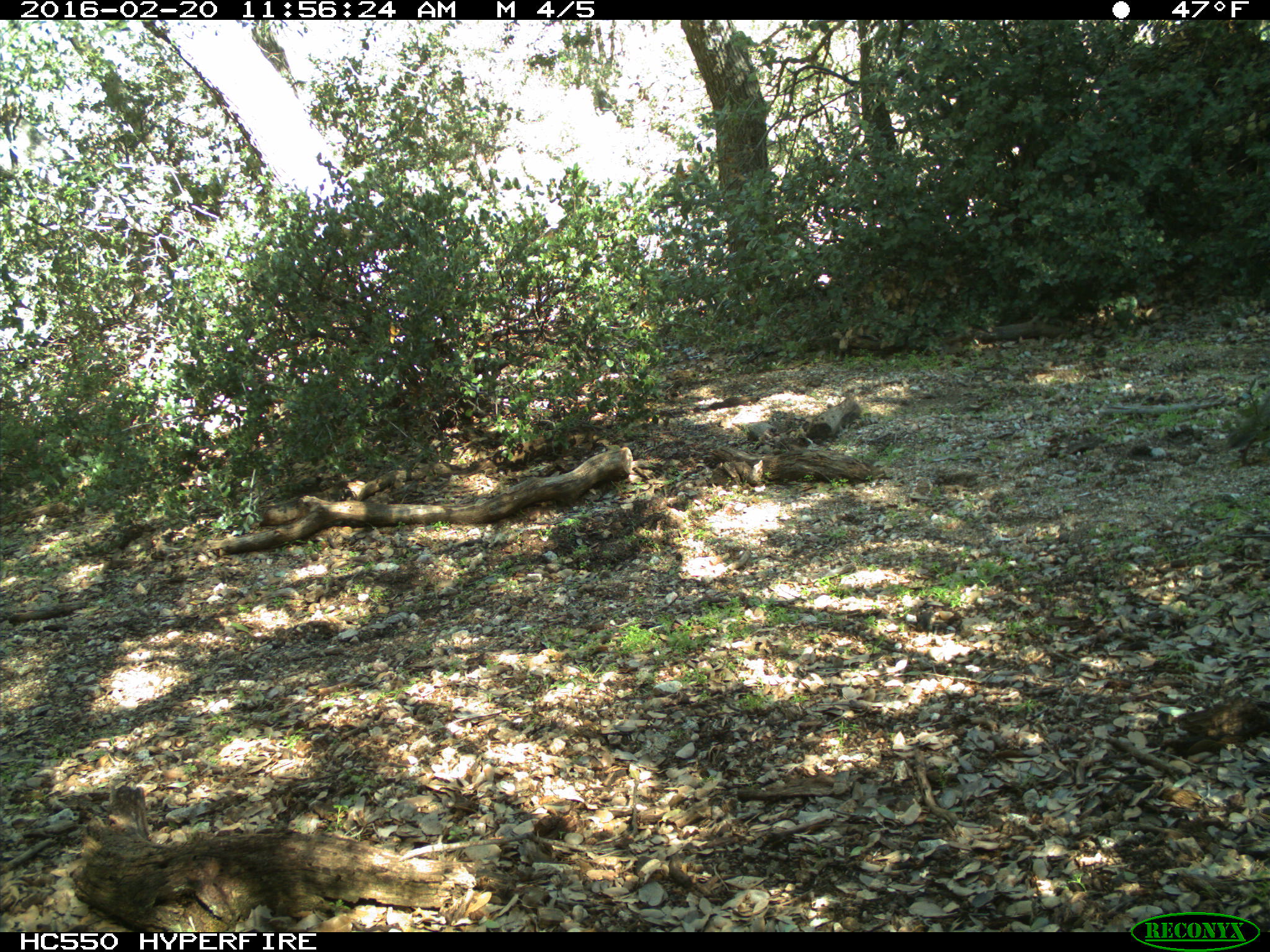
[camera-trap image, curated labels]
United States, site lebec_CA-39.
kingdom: Animalia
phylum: Chordata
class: Aves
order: Galliformes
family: Odontophoridae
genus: Callipepla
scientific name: Callipepla californica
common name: california quail